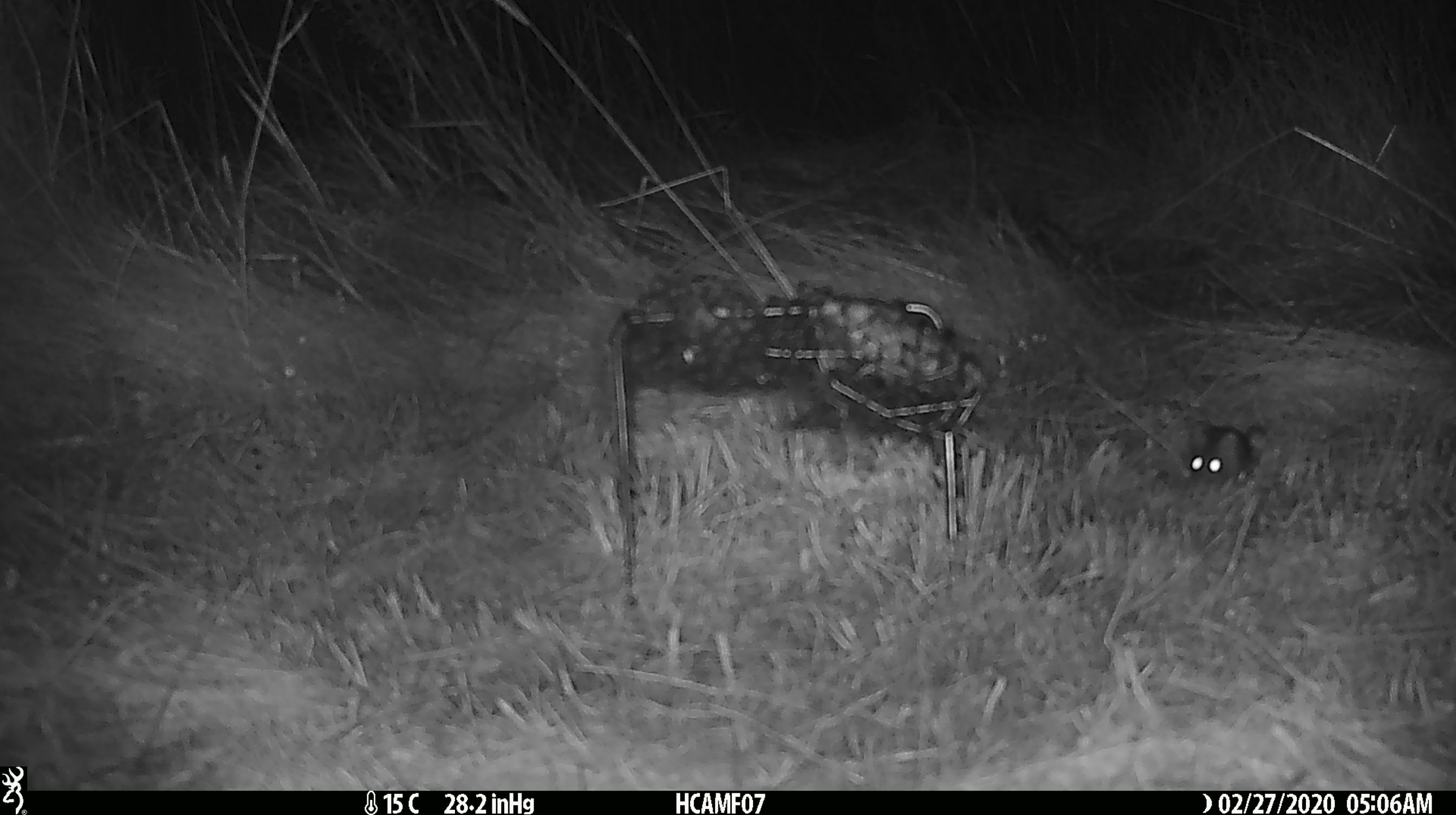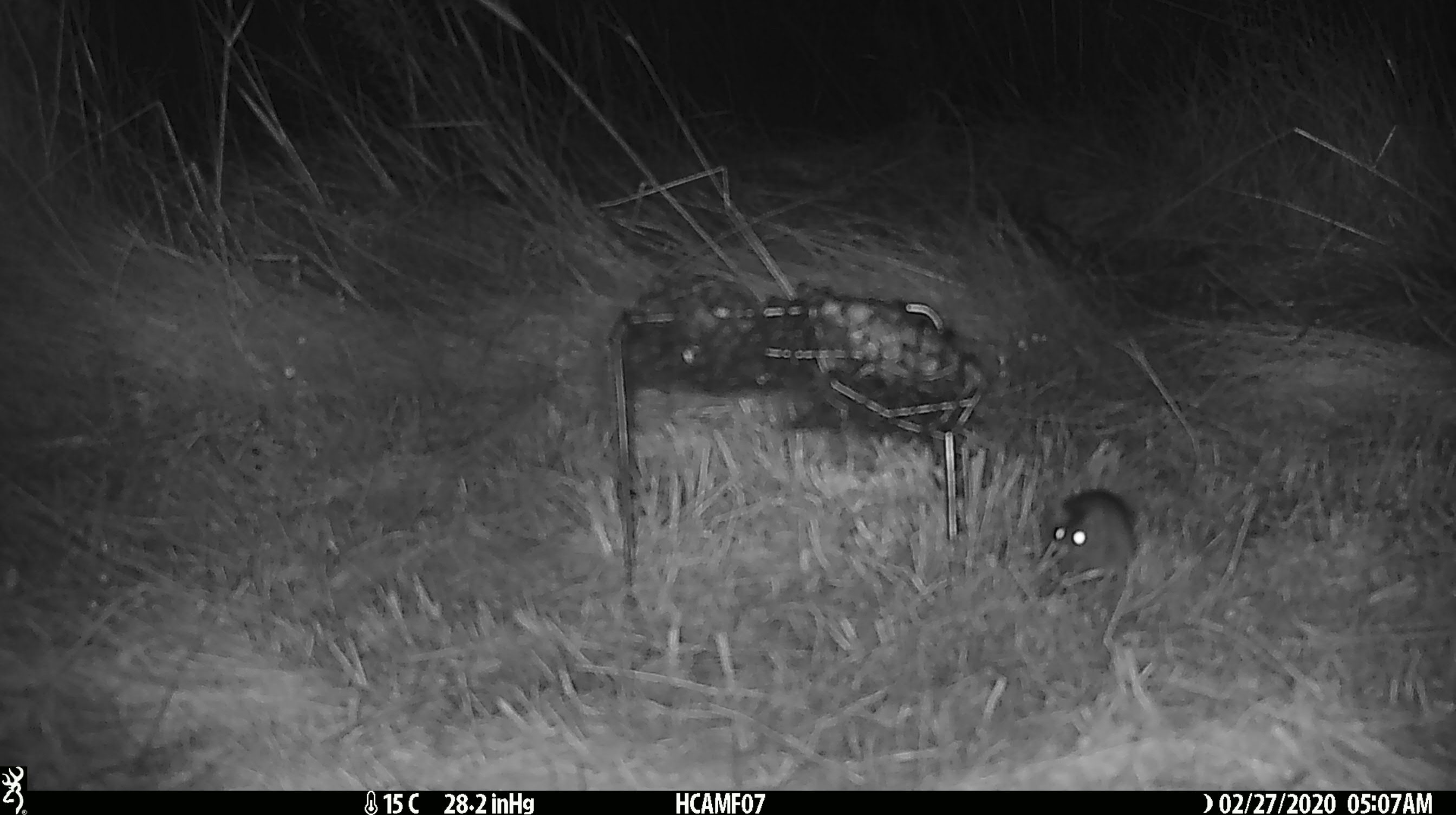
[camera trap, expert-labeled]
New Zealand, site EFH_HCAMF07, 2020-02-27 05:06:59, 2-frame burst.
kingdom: Animalia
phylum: Chordata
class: Mammalia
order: Rodentia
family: Muridae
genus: Mus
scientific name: Mus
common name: mouse